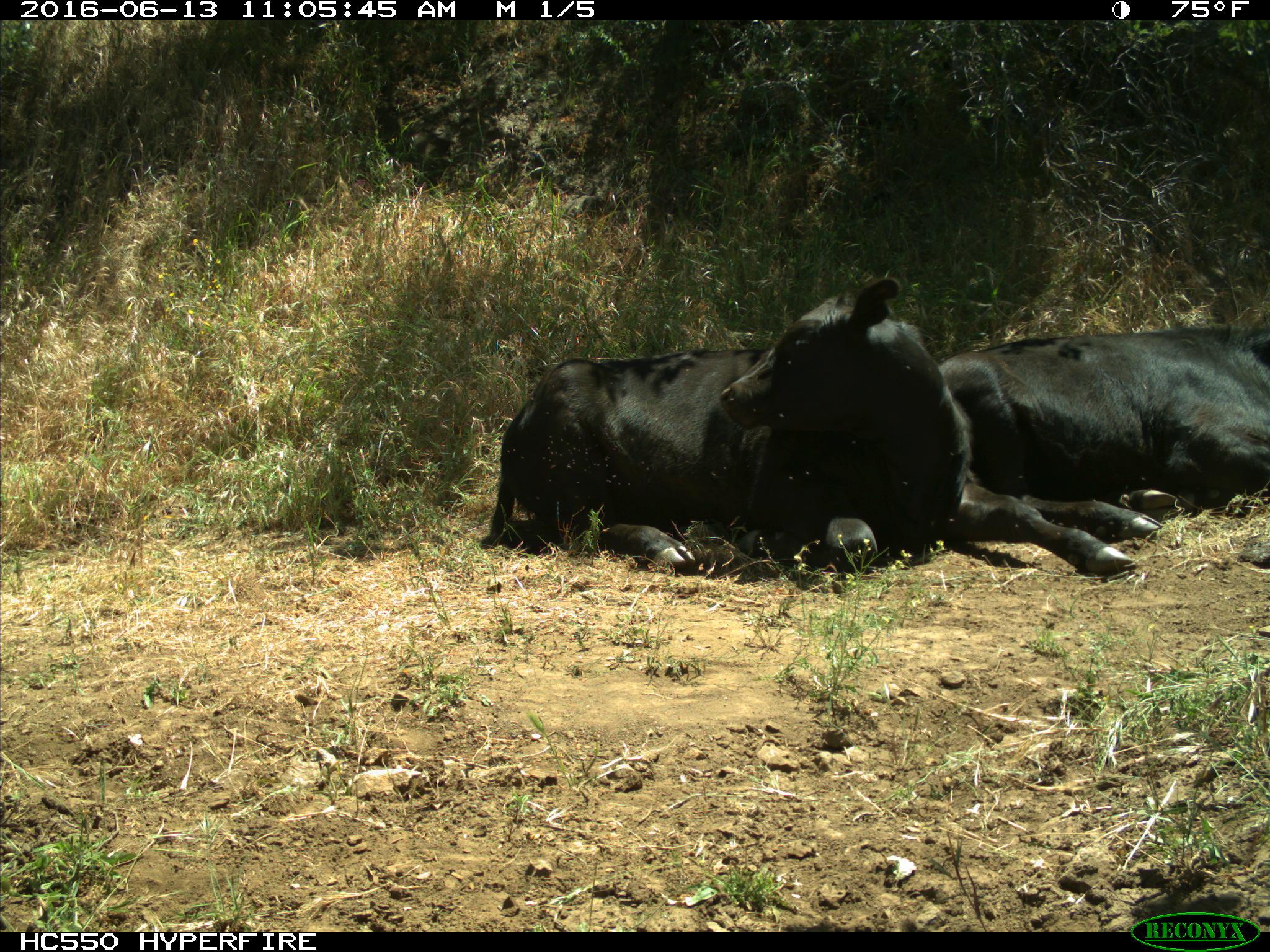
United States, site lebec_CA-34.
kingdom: Animalia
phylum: Chordata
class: Mammalia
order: Artiodactyla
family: Bovidae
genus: Bos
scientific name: Bos taurus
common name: domestic cow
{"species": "Bos taurus (domestic cow)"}